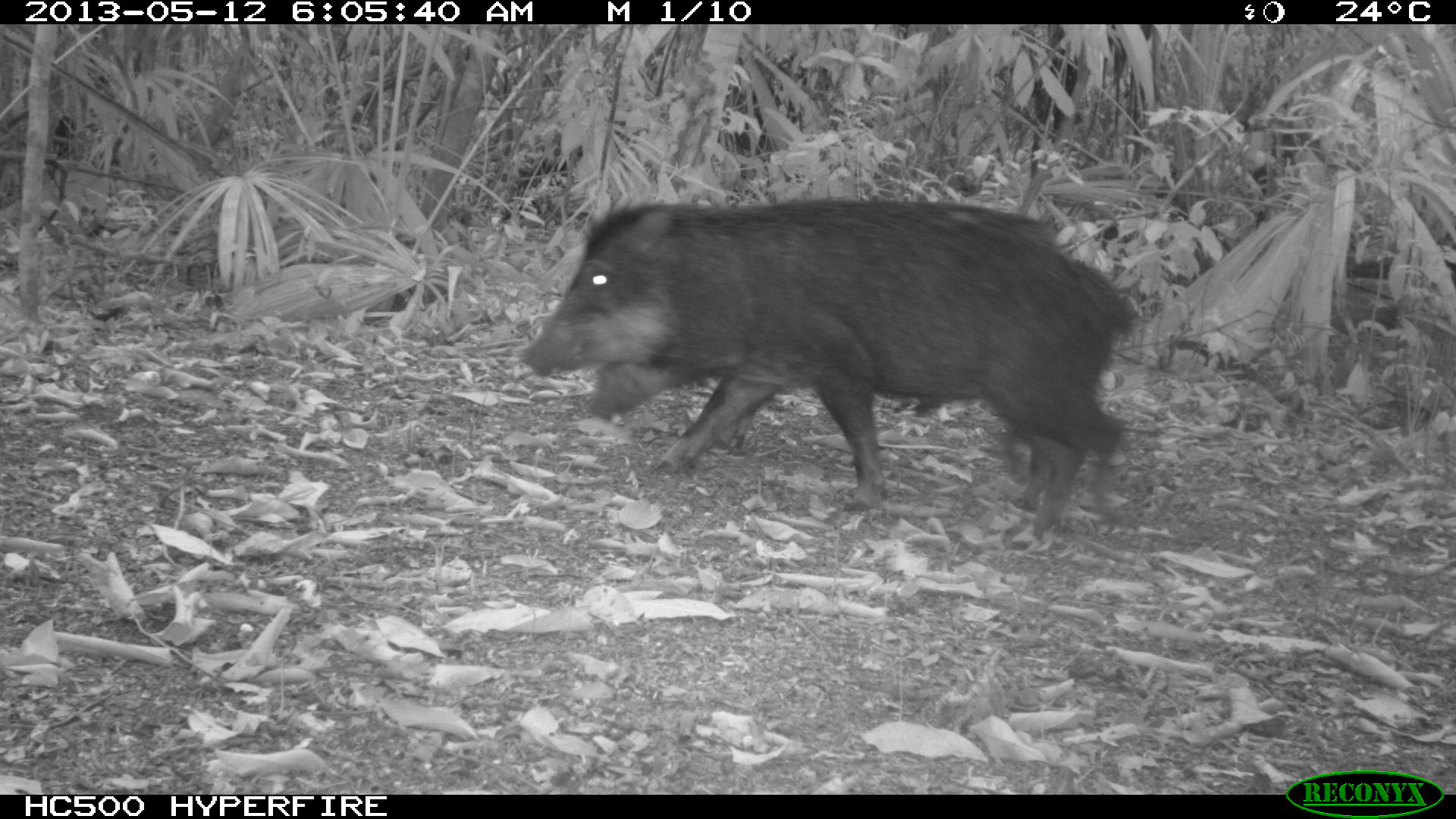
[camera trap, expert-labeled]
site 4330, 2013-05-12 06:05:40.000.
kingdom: Animalia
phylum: Chordata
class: Mammalia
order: Artiodactyla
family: Tayassuidae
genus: Tayassu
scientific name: Tayassu pecari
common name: white-lipped peccary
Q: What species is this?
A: Tayassu pecari (white-lipped peccary).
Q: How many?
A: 2.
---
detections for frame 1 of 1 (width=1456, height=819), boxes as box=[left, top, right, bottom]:
tayassu pecari: box=[519, 196, 1140, 544]; box=[586, 210, 1058, 512]